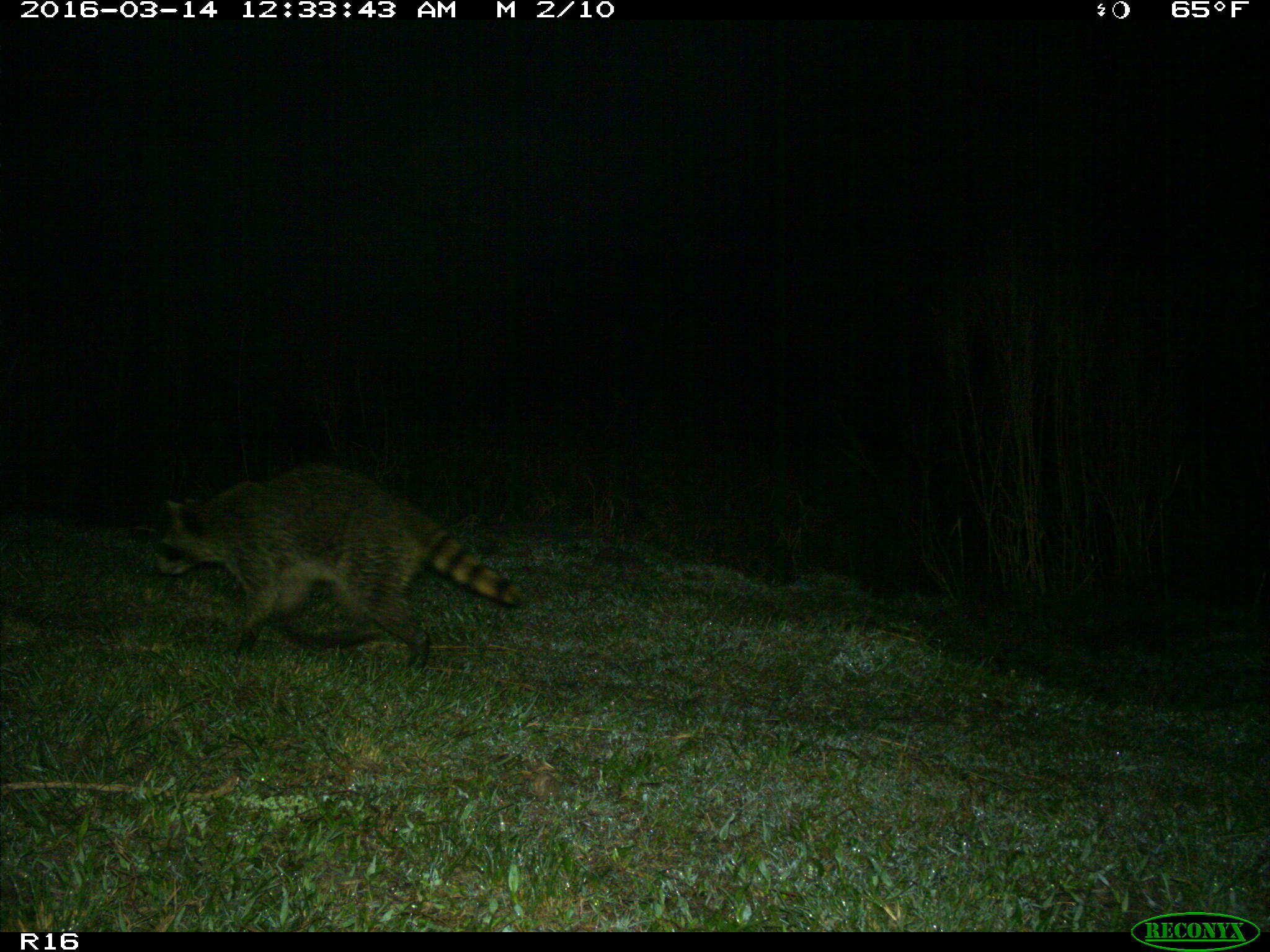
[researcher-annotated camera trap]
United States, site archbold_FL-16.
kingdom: Animalia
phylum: Chordata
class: Mammalia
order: Carnivora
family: Procyonidae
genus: Procyon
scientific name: Procyon lotor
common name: common raccoon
Procyon lotor (common raccoon).